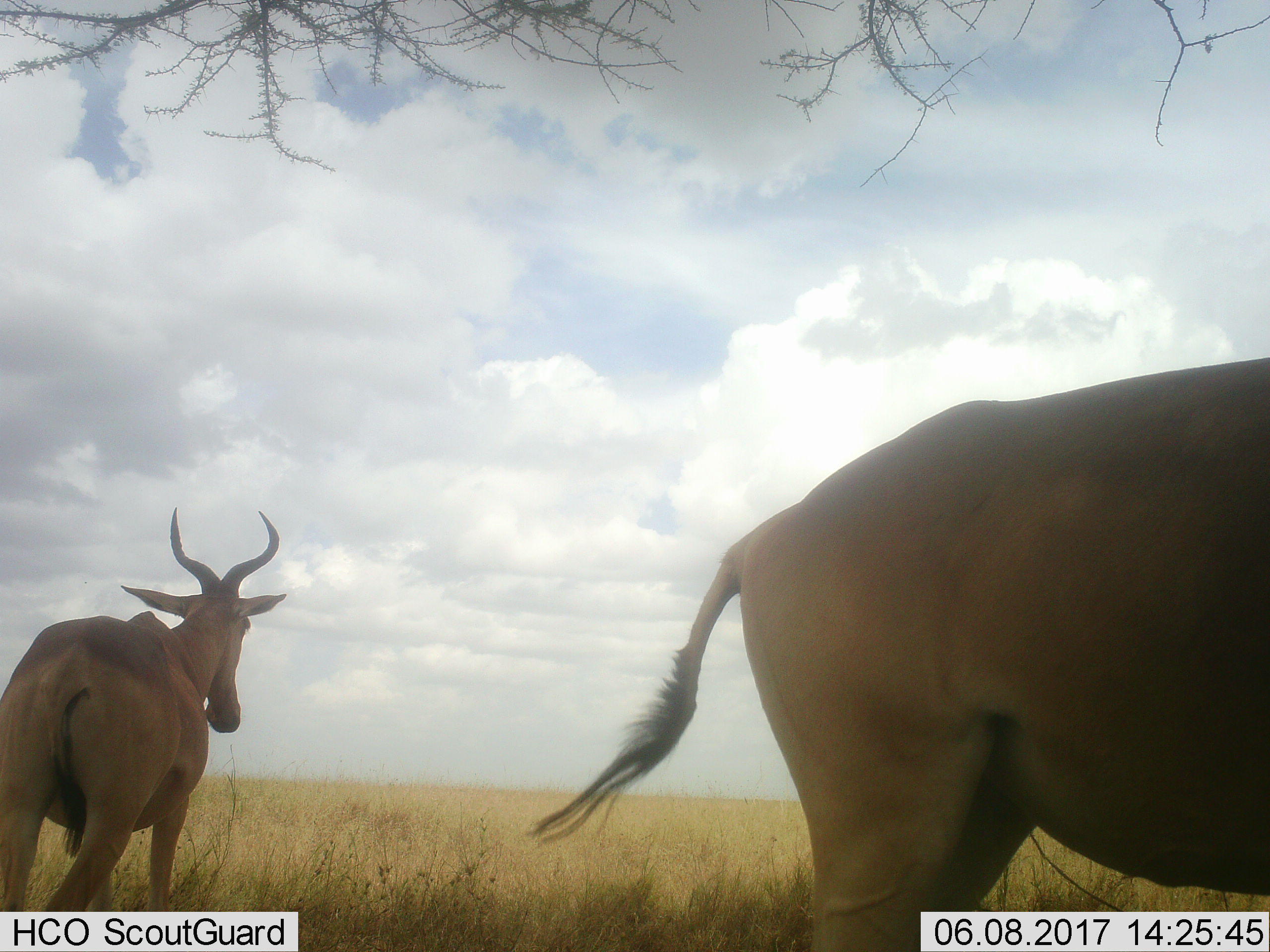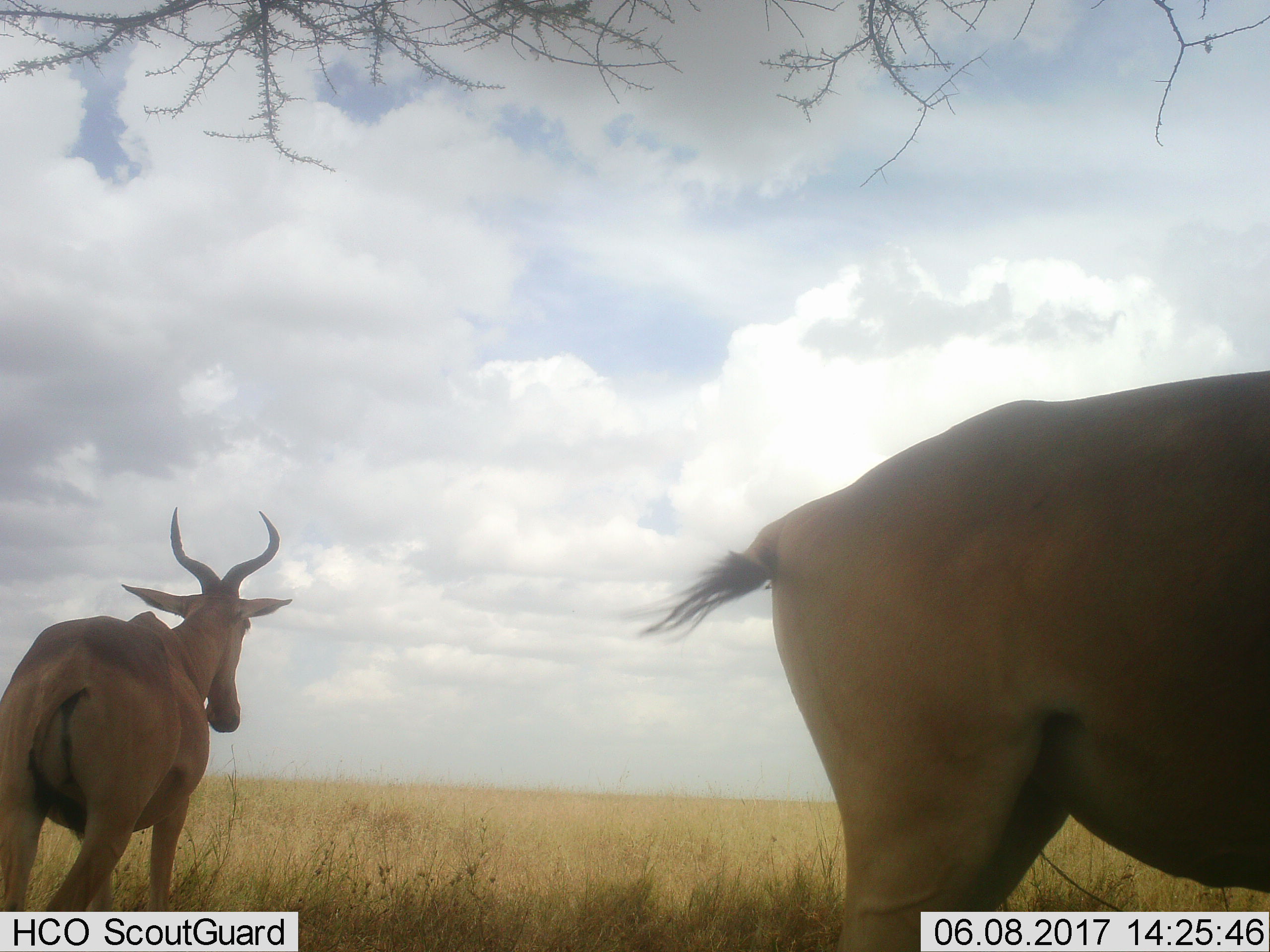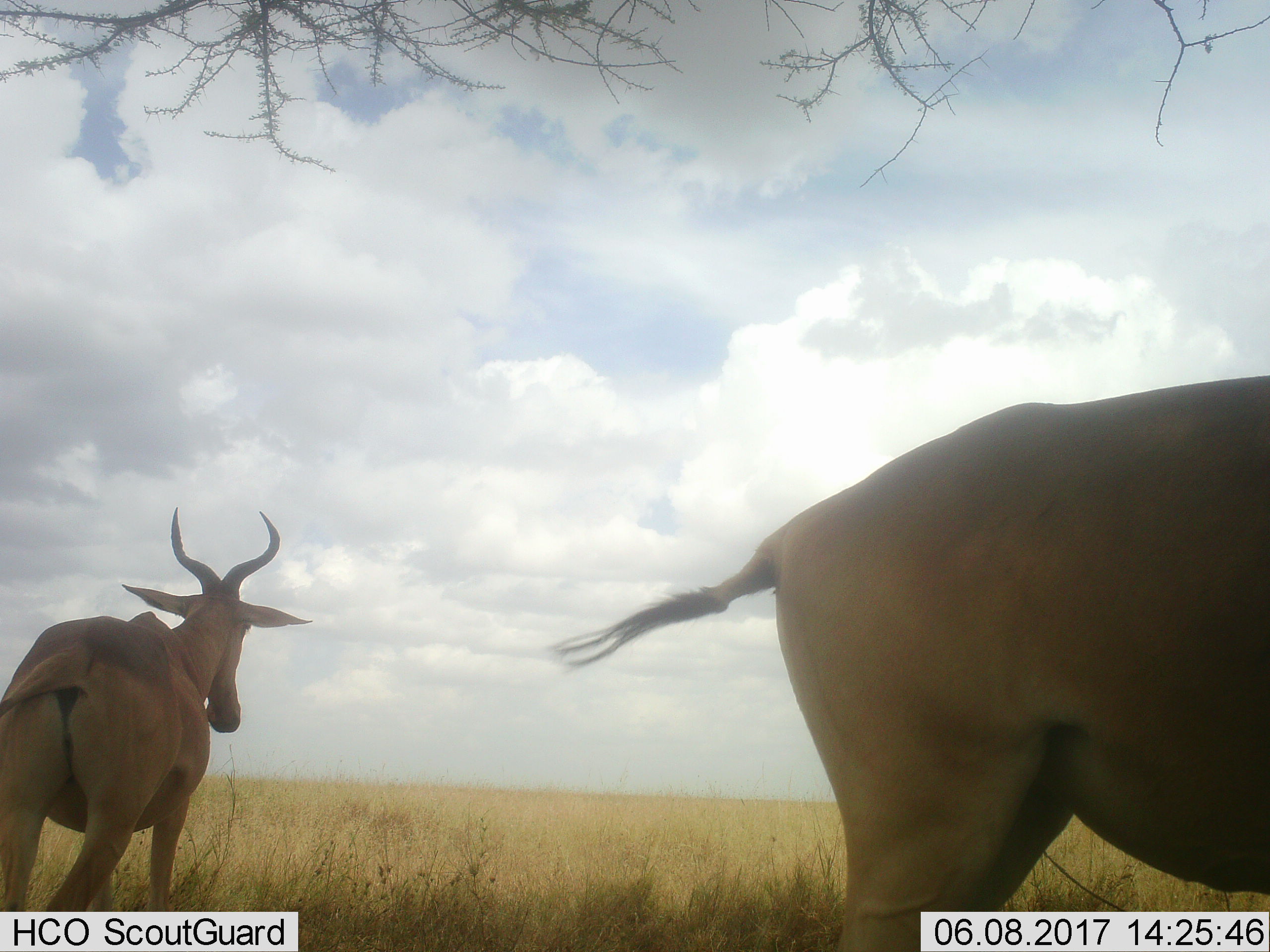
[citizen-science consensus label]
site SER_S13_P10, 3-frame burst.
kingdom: Animalia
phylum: Chordata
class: Mammalia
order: Artiodactyla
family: Bovidae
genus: Alcelaphus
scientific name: Alcelaphus buselaphus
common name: hartebeest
Hartebeest (Alcelaphus buselaphus), count 2. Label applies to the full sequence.